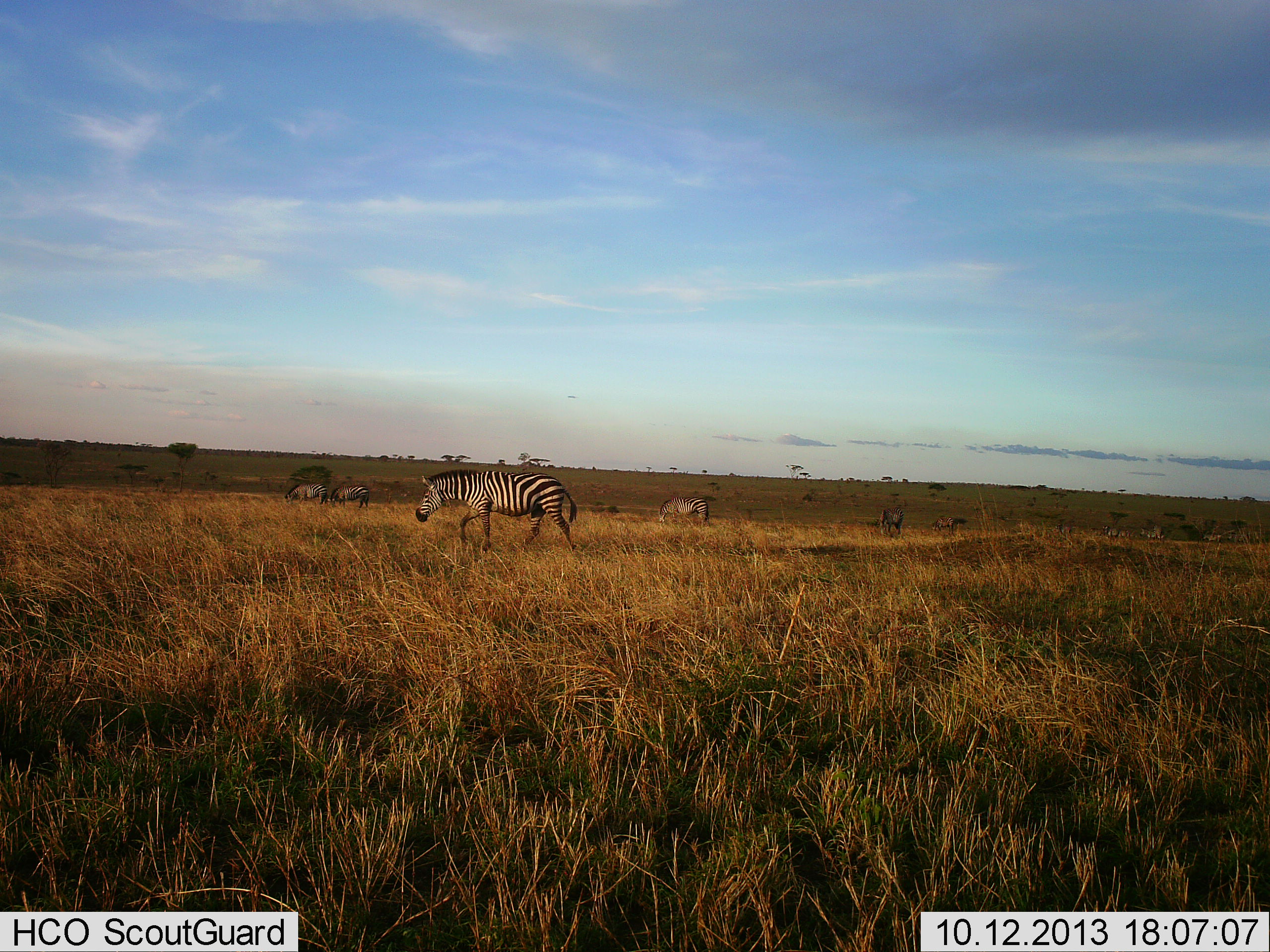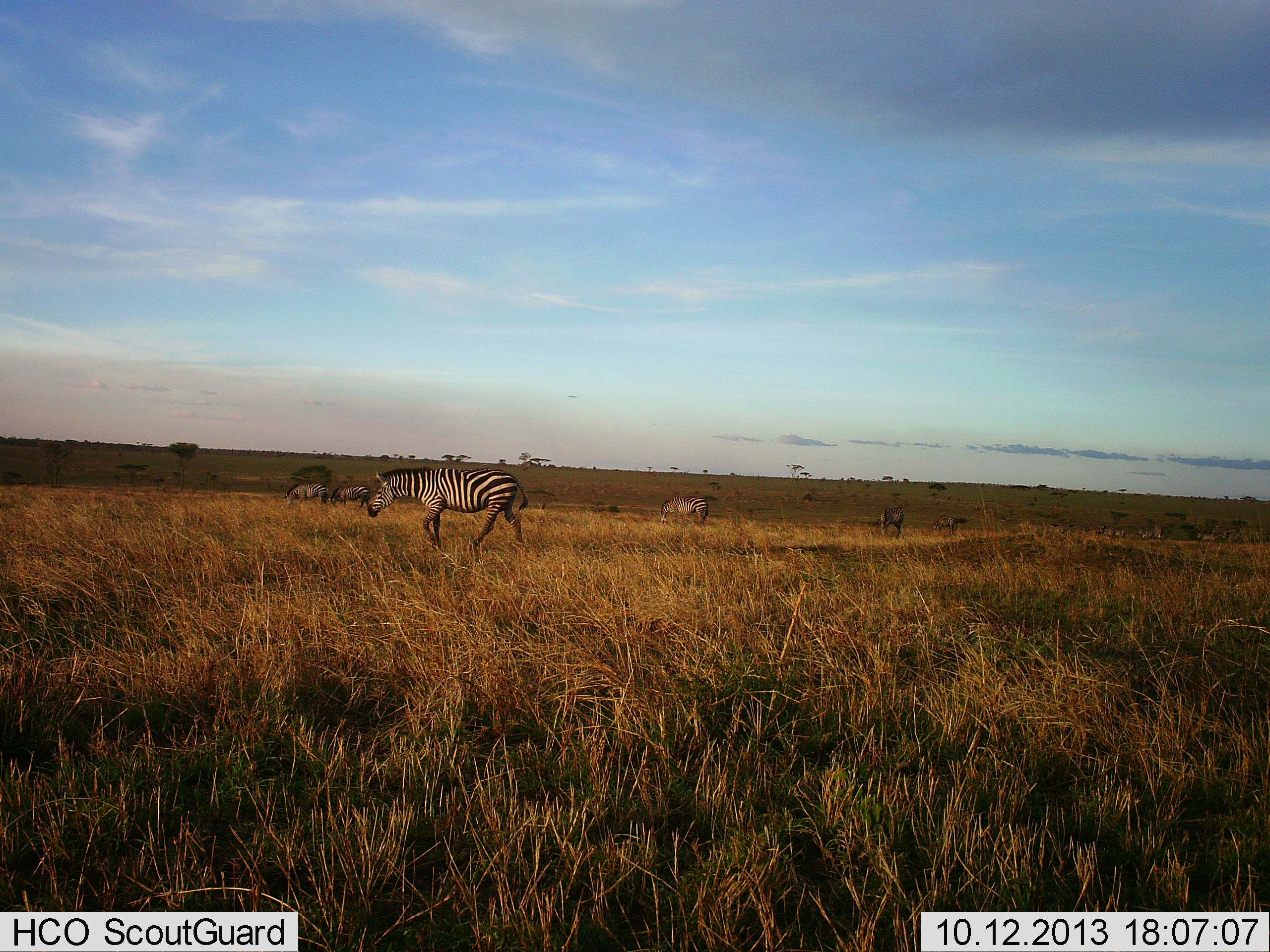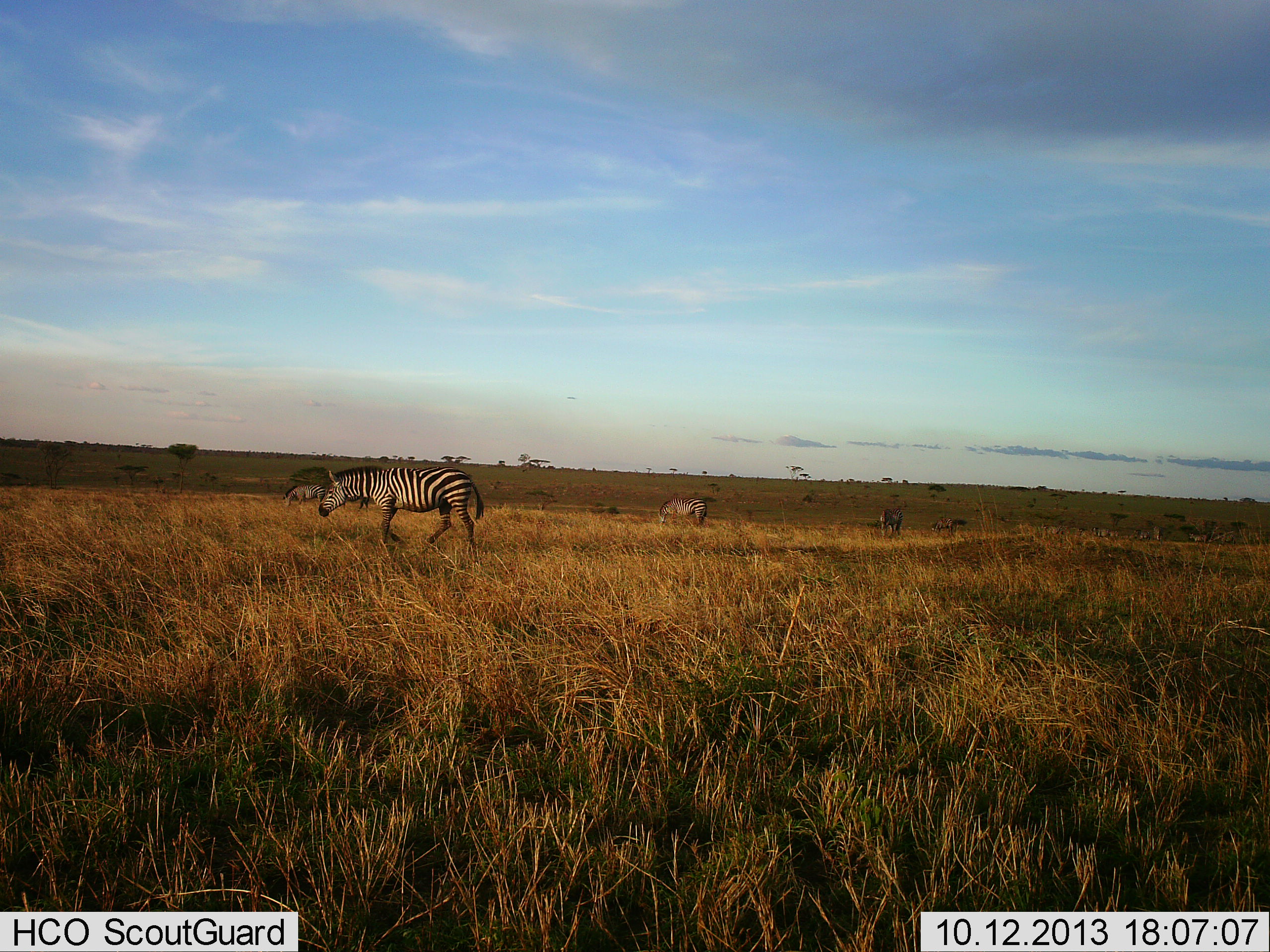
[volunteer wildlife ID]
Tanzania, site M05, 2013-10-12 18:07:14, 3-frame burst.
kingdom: Animalia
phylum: Chordata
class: Mammalia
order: Perissodactyla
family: Equidae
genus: Equus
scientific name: Equus quagga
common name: plains zebra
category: zebra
Zebra (plains zebra) (Equus quagga), count 5. Behavior (volunteer vote fractions): standing 18%, resting 0%, moving 91%, interacting 0%. Young present (vote fraction): 0%. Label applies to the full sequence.